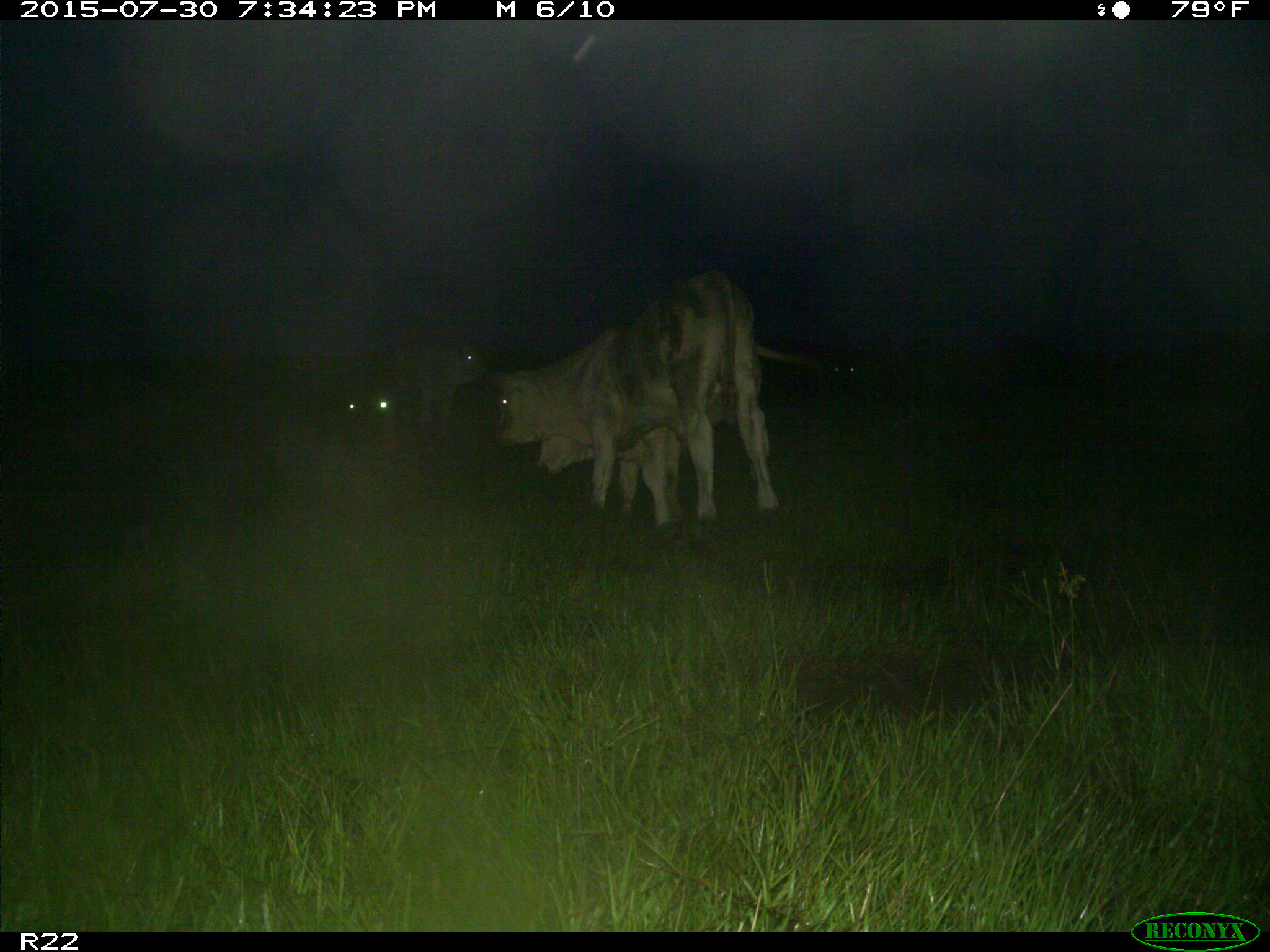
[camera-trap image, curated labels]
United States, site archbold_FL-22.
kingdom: Animalia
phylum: Chordata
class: Mammalia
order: Artiodactyla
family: Bovidae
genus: Bos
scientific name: Bos taurus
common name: domestic cow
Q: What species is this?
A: Bos taurus (domestic cow).